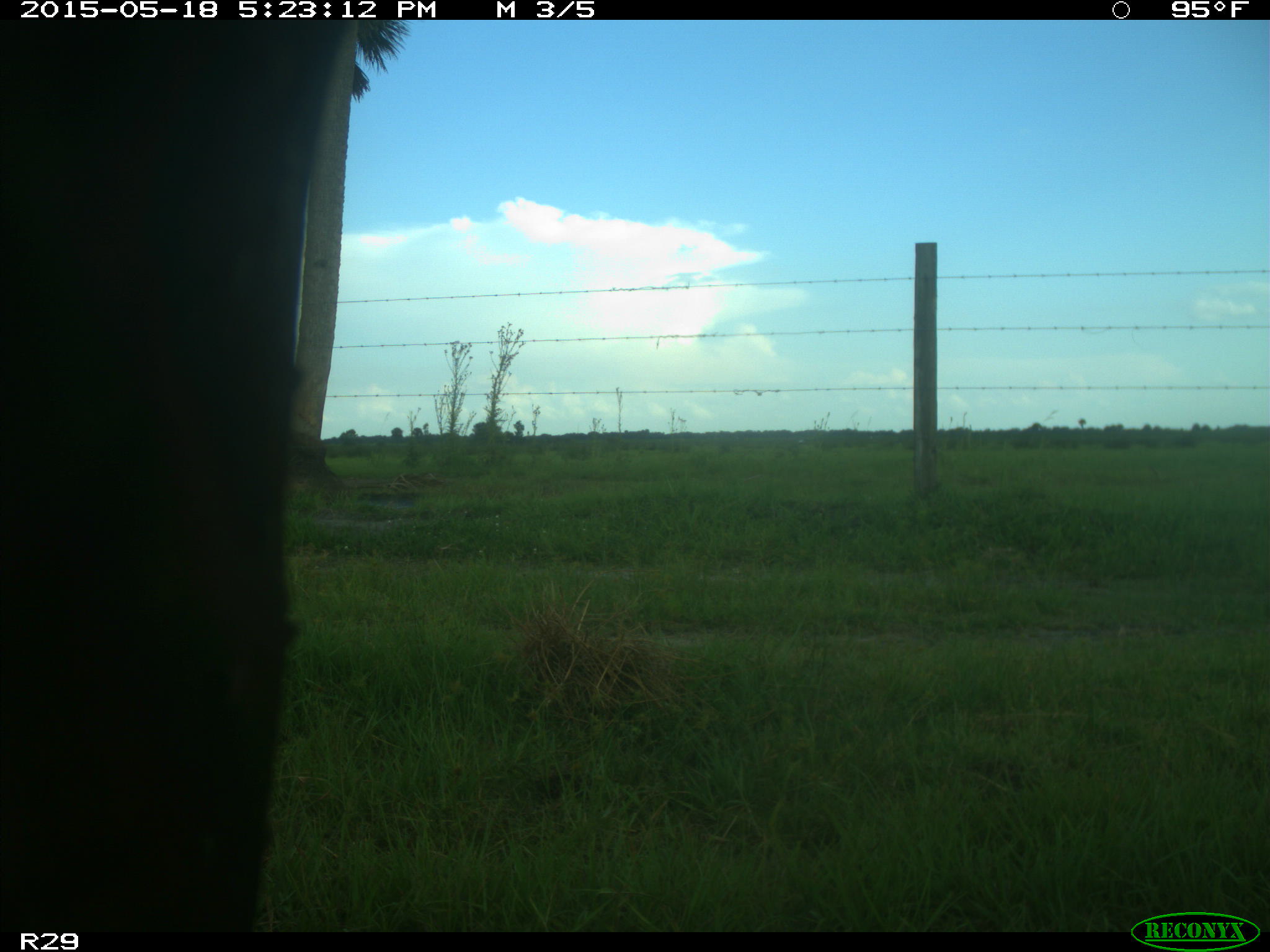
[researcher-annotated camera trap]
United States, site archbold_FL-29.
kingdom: Animalia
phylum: Chordata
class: Mammalia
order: Artiodactyla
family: Bovidae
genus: Bos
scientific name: Bos taurus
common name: domestic cow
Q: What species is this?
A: Bos taurus (domestic cow).